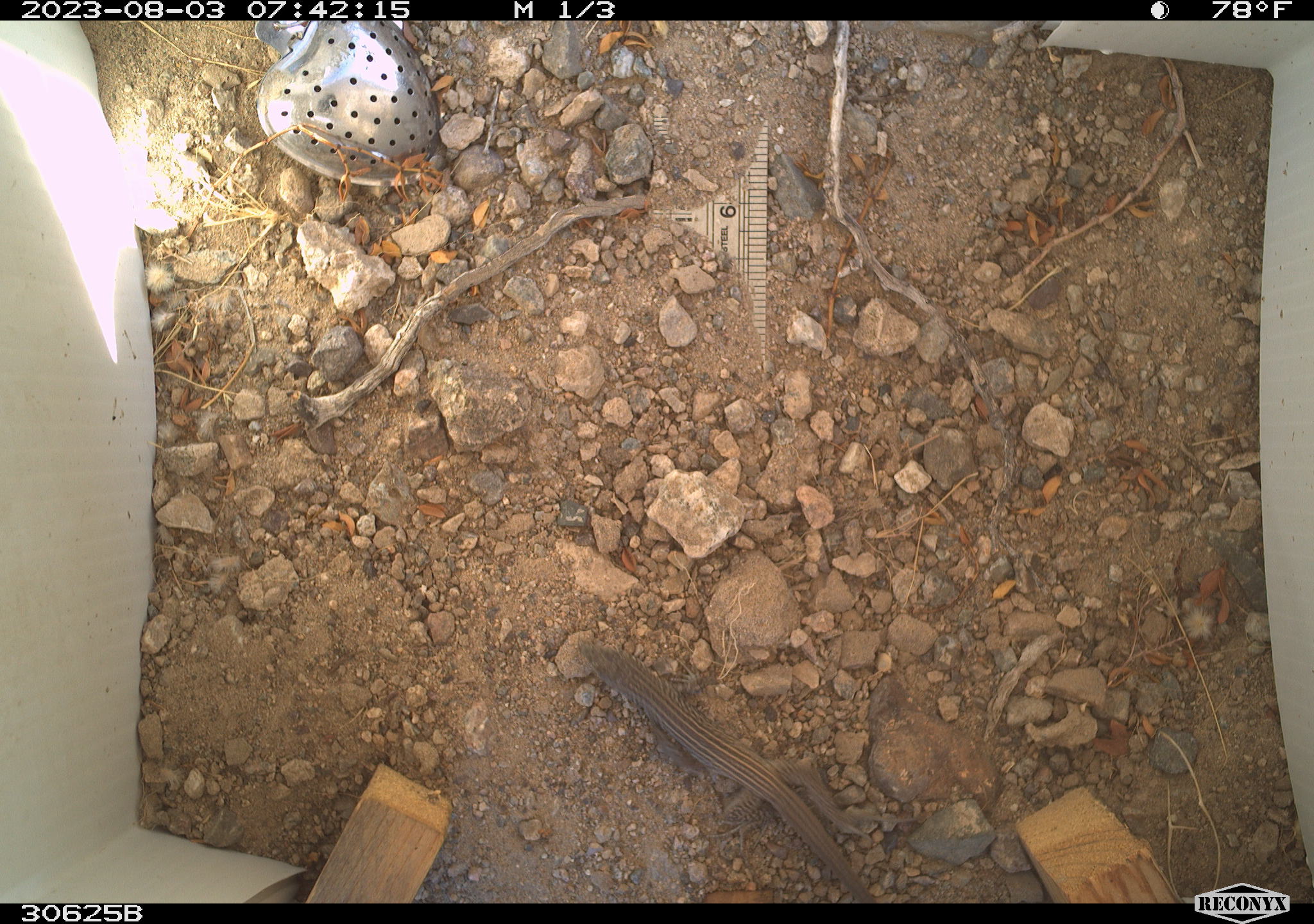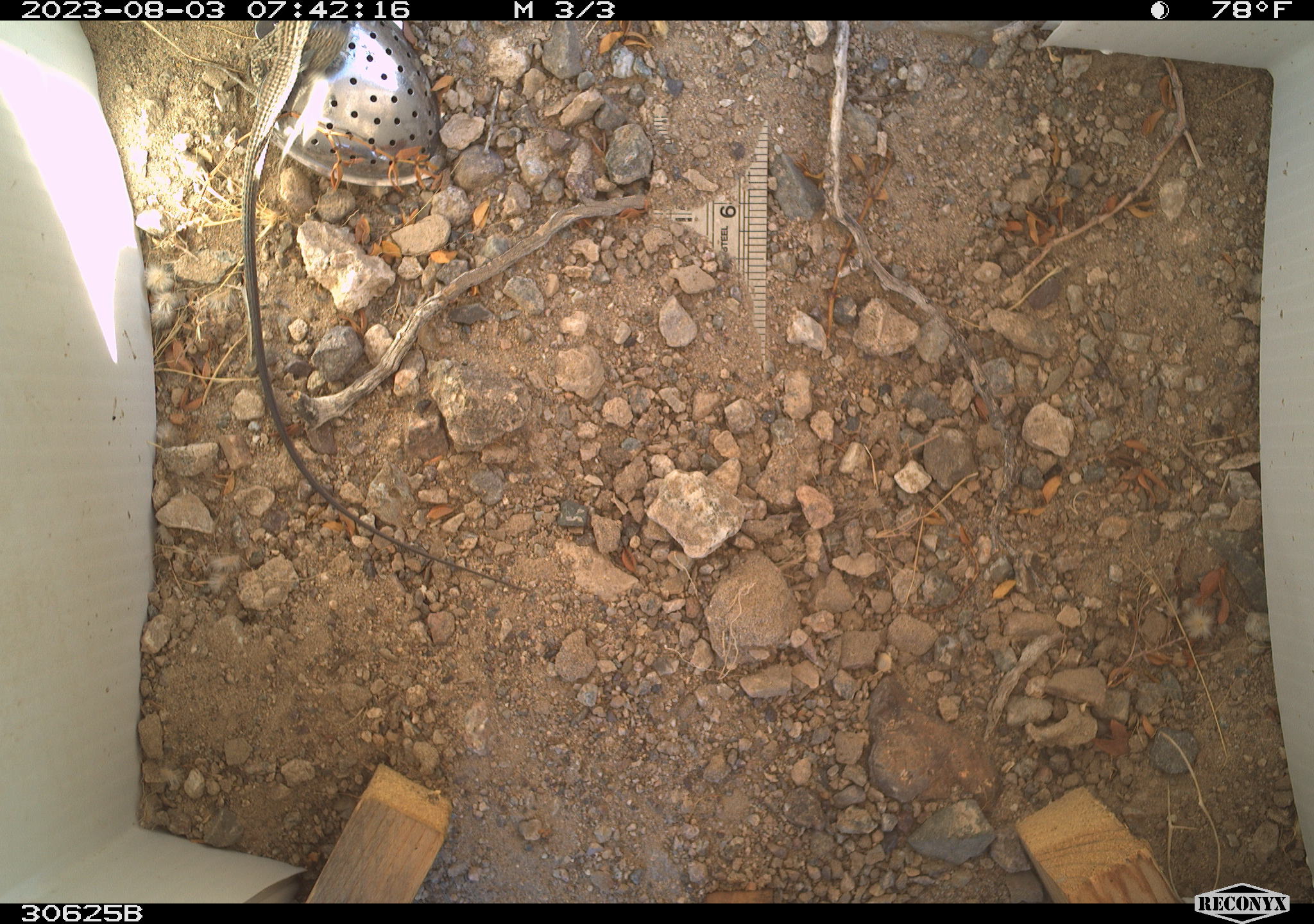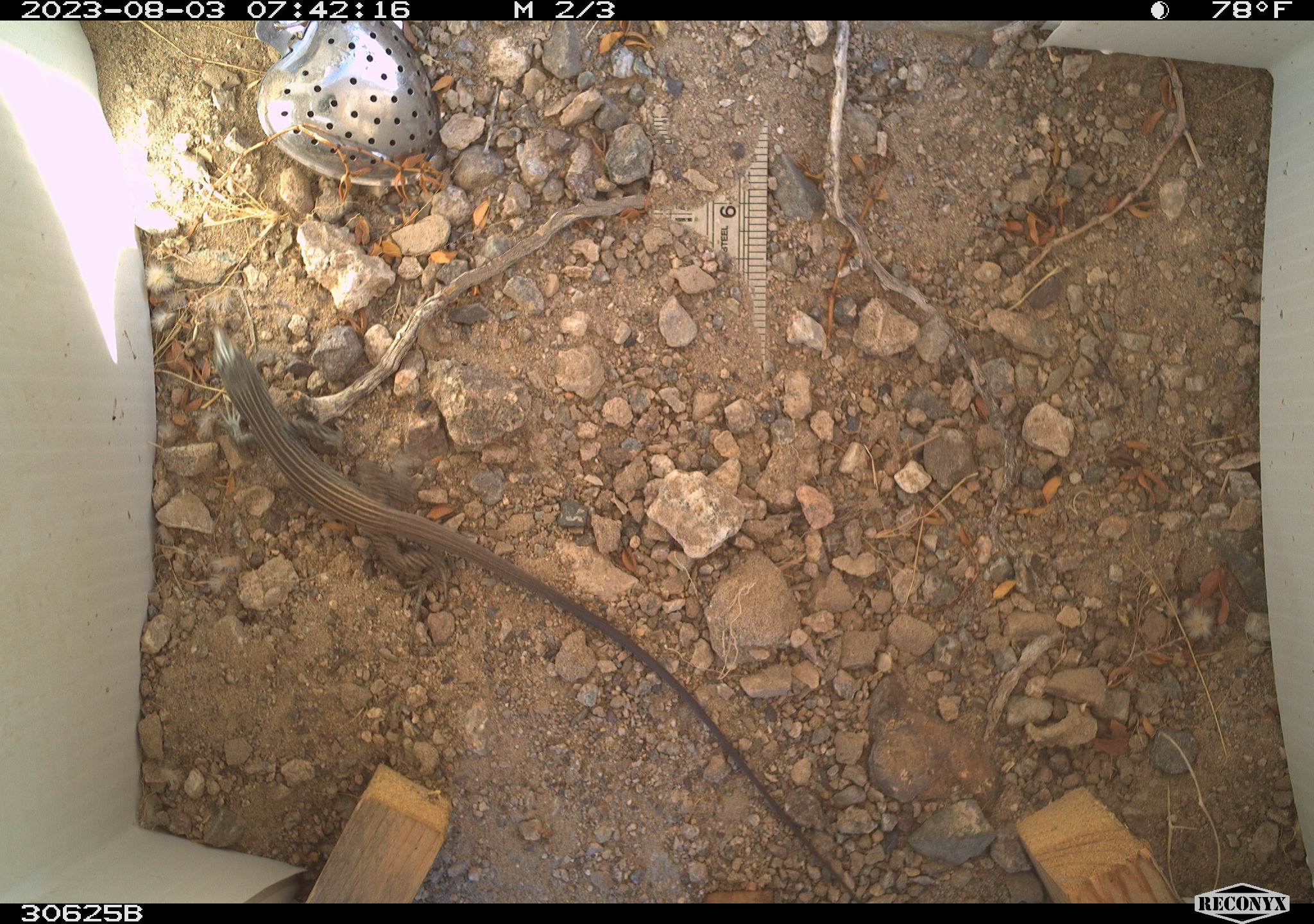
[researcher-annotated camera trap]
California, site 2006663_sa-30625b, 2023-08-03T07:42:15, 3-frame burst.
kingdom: Animalia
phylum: Chordata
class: Reptilia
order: Squamata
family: Teiidae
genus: Aspidoscelis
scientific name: Aspidoscelis tigris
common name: western whiptail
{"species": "western whiptail (Aspidoscelis tigris)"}